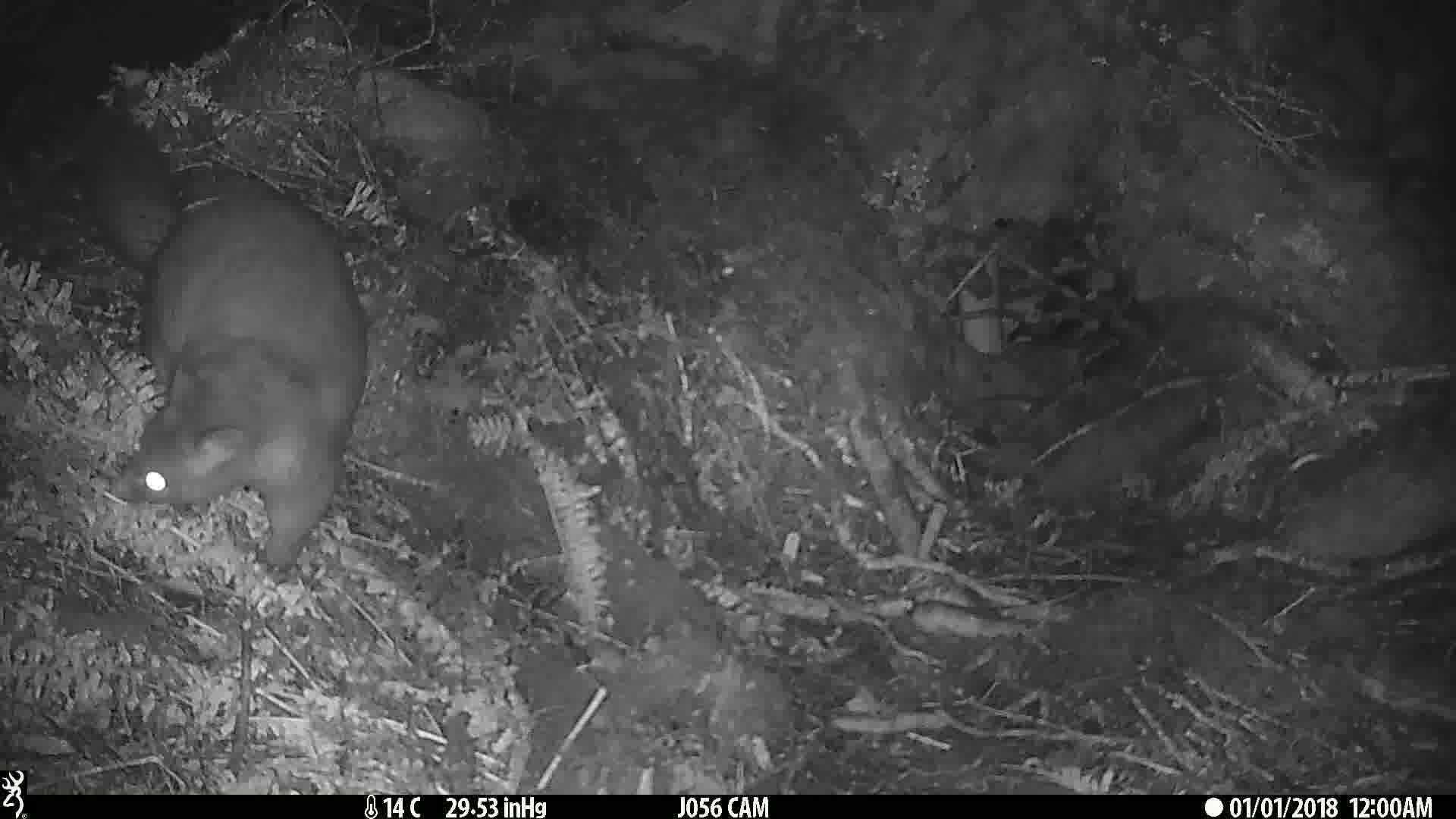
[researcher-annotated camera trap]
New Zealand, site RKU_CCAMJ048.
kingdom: Animalia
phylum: Chordata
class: Mammalia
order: Diprotodontia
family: Phalangeridae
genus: Trichosurus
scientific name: Trichosurus vulpecula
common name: common brushtail possum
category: possum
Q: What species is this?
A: Possum (common brushtail possum) (Trichosurus vulpecula).